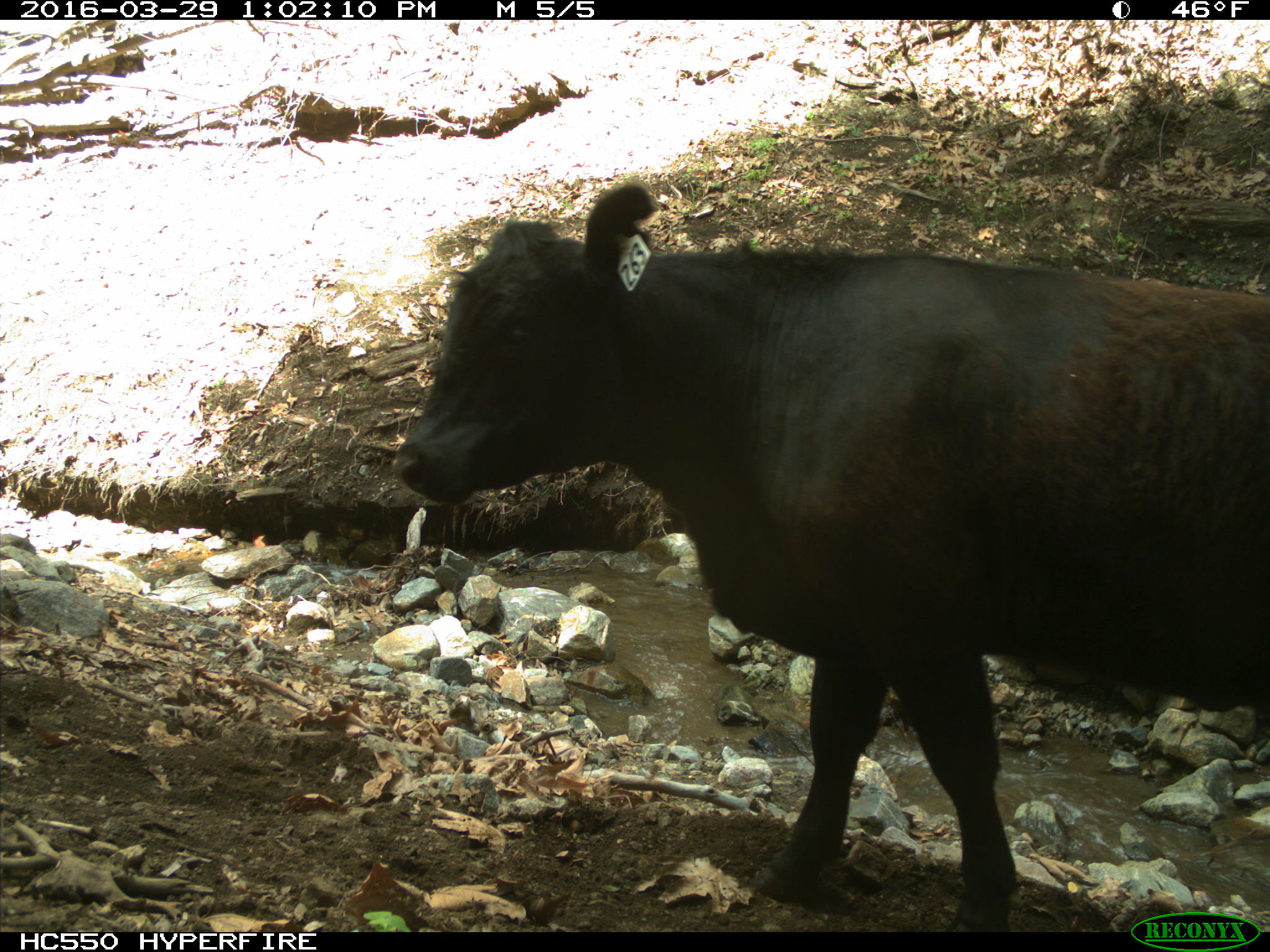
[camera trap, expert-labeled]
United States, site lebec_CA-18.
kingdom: Animalia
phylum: Chordata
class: Mammalia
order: Artiodactyla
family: Bovidae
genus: Bos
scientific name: Bos taurus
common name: domestic cow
Bos taurus (domestic cow).